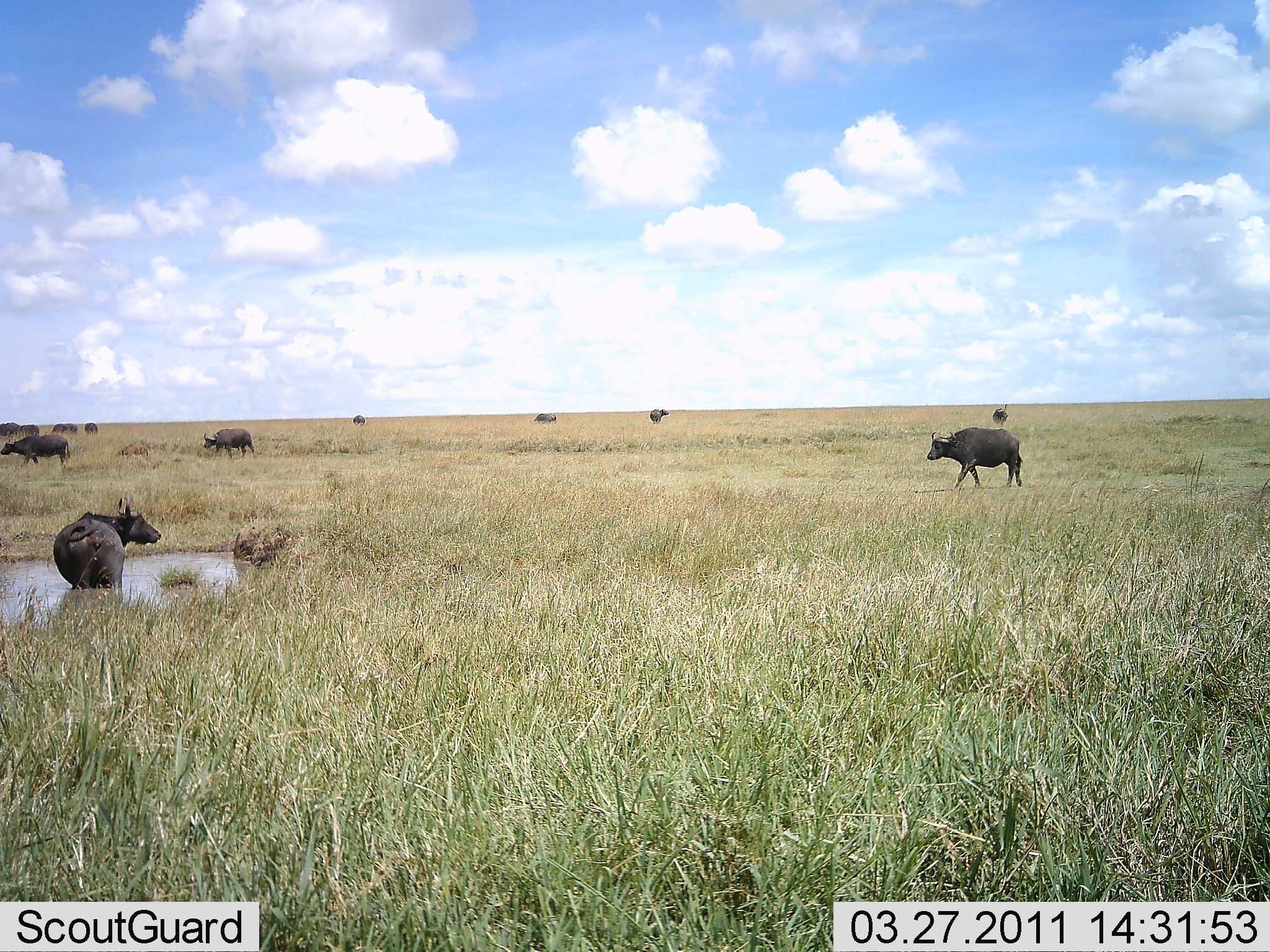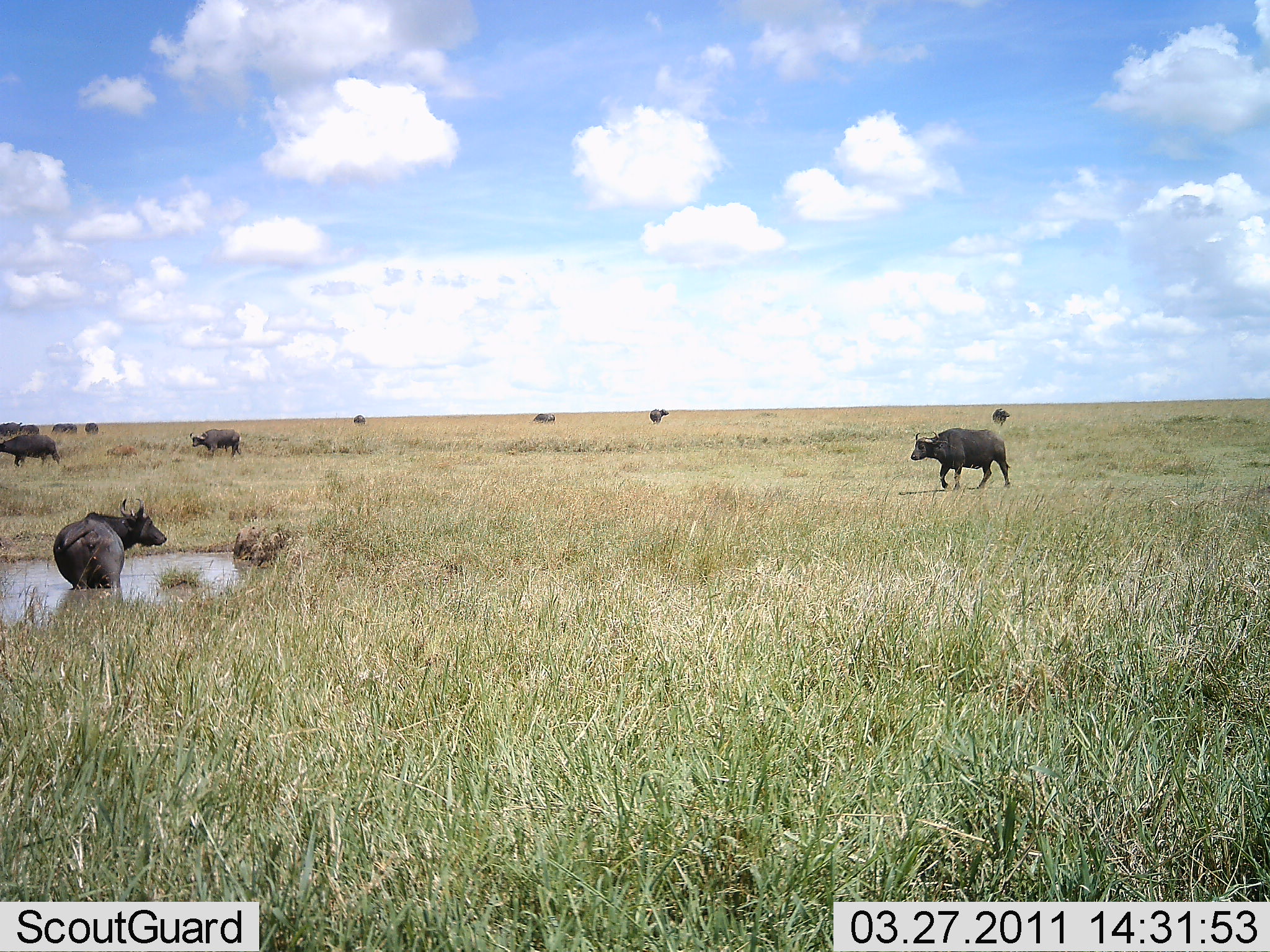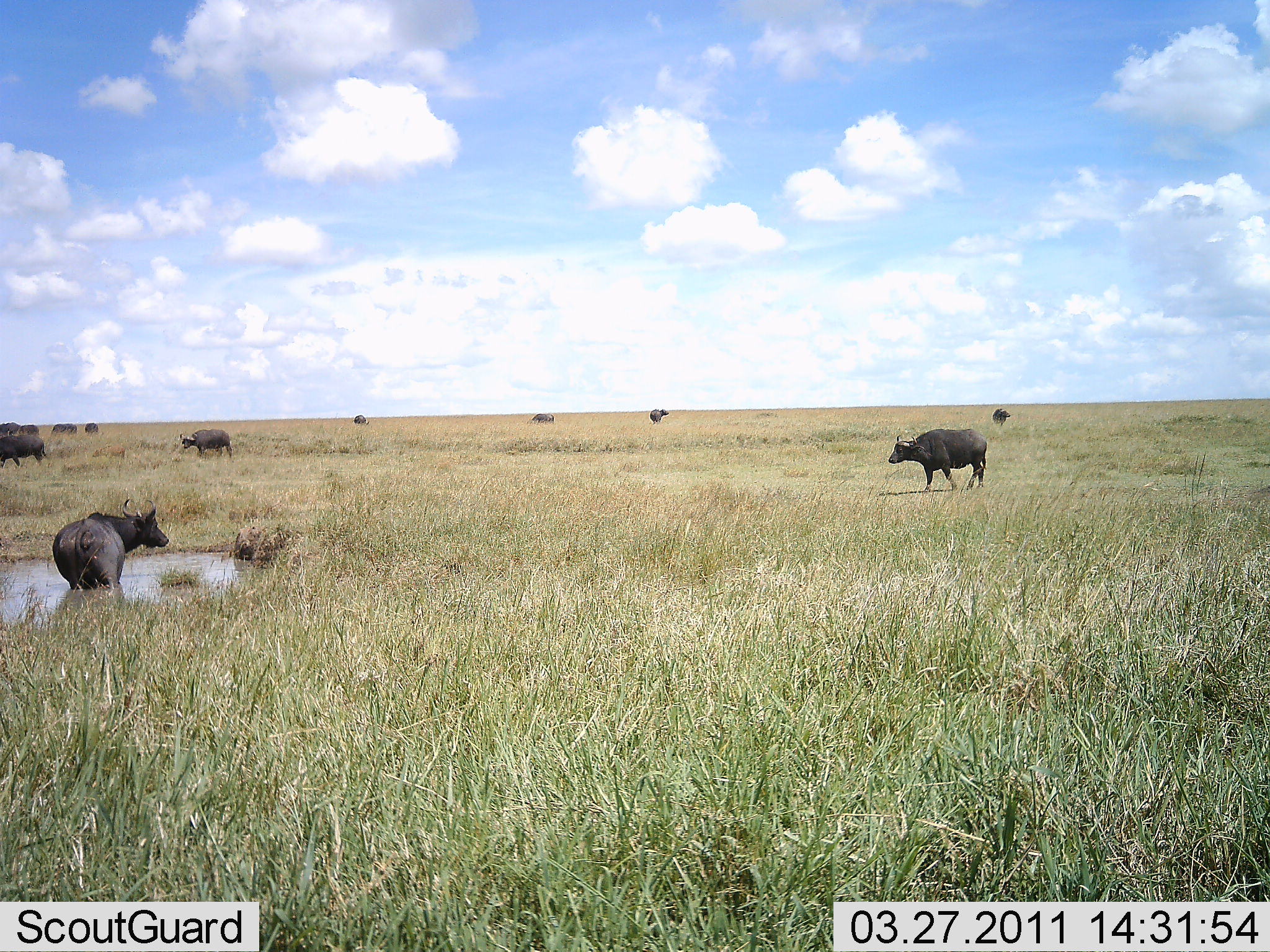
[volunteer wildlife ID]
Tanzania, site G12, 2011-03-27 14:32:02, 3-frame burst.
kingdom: Animalia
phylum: Chordata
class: Mammalia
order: Artiodactyla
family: Bovidae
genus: Syncerus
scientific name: Syncerus caffer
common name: cape buffalo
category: buffalo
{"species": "buffalo (cape buffalo) (Syncerus caffer)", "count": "11-50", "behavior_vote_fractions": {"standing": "30%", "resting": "20%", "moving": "80%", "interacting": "10%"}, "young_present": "0%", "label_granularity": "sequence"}